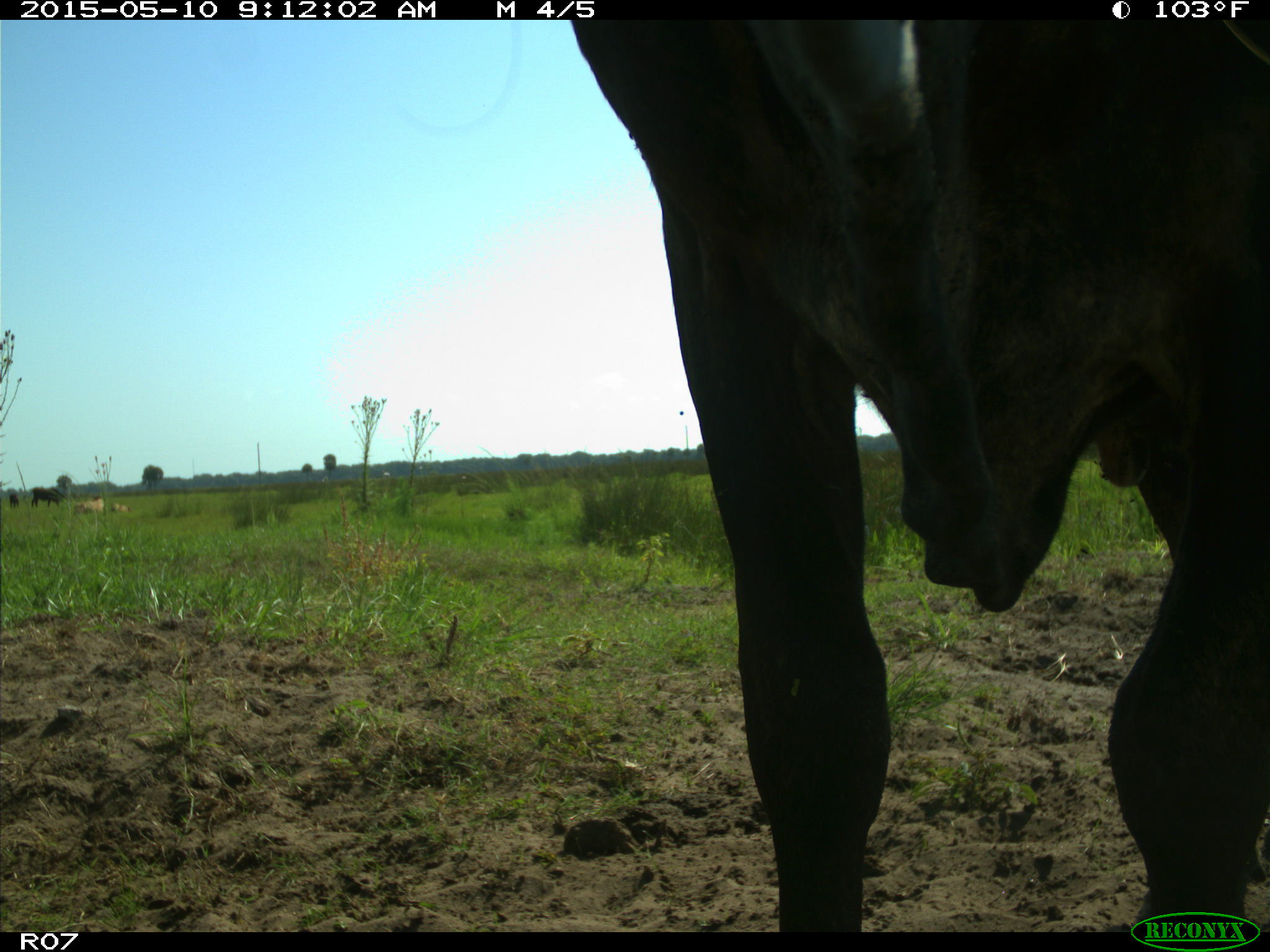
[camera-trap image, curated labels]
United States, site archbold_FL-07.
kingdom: Animalia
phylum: Chordata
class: Mammalia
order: Artiodactyla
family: Bovidae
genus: Bos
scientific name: Bos taurus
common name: domestic cow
Bos taurus (domestic cow).